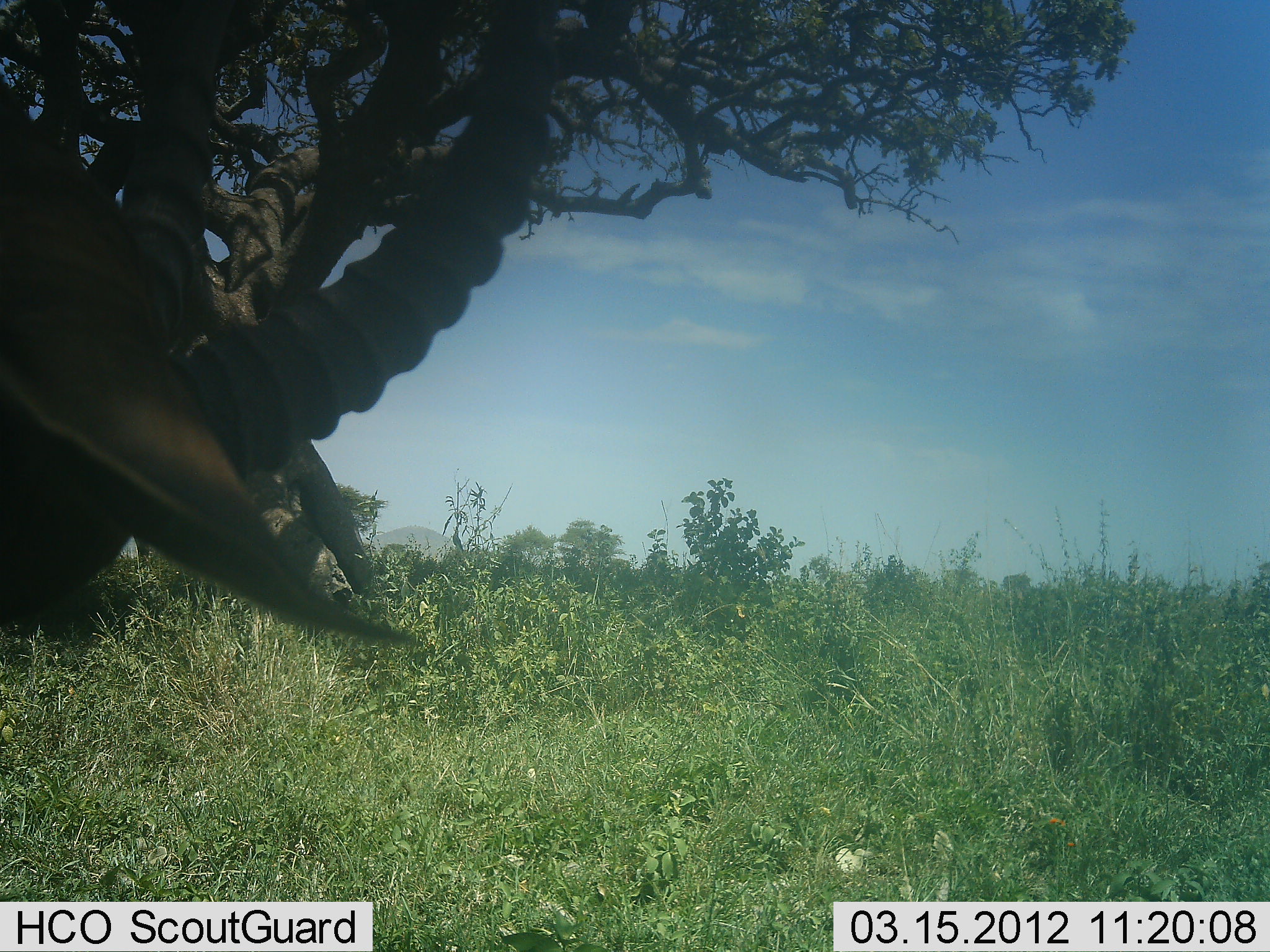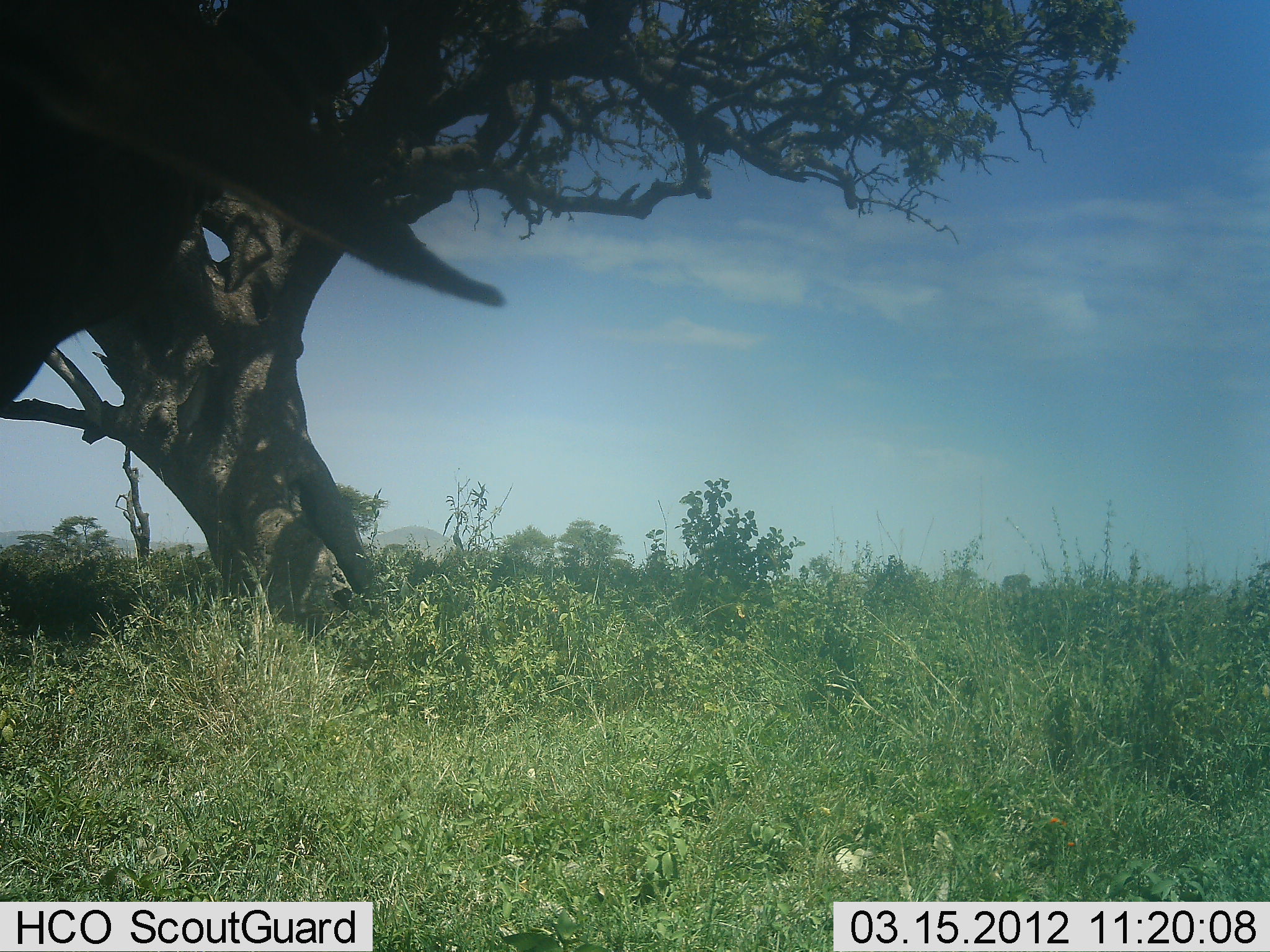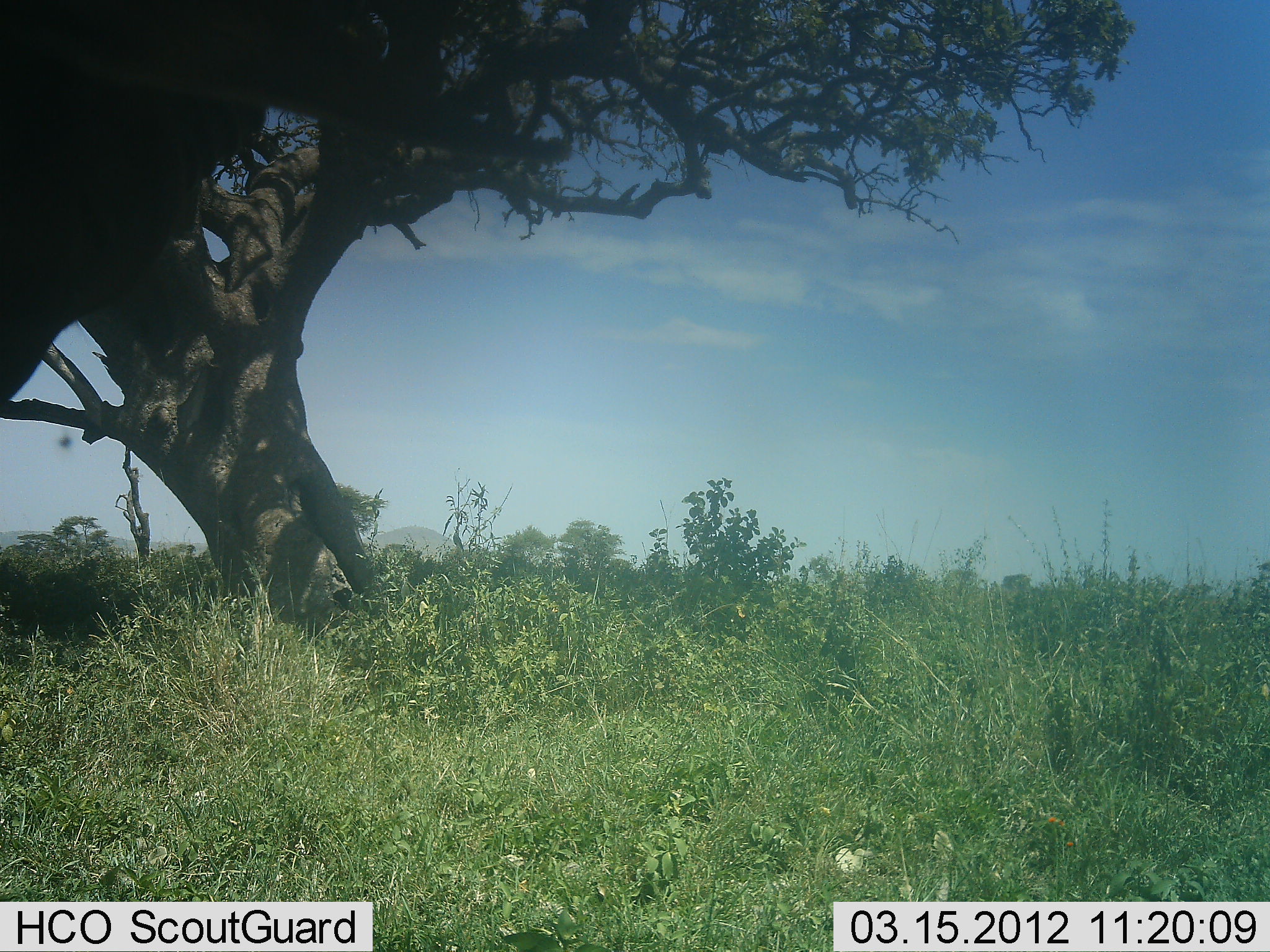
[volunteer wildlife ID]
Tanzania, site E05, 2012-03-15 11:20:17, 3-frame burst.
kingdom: Animalia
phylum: Chordata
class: Mammalia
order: Artiodactyla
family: Bovidae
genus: Damaliscus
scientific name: Damaliscus lunatus jimela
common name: topi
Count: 1.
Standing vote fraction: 71%.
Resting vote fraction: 14%.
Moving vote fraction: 29%.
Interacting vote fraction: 0%.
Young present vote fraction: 0%.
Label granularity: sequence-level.